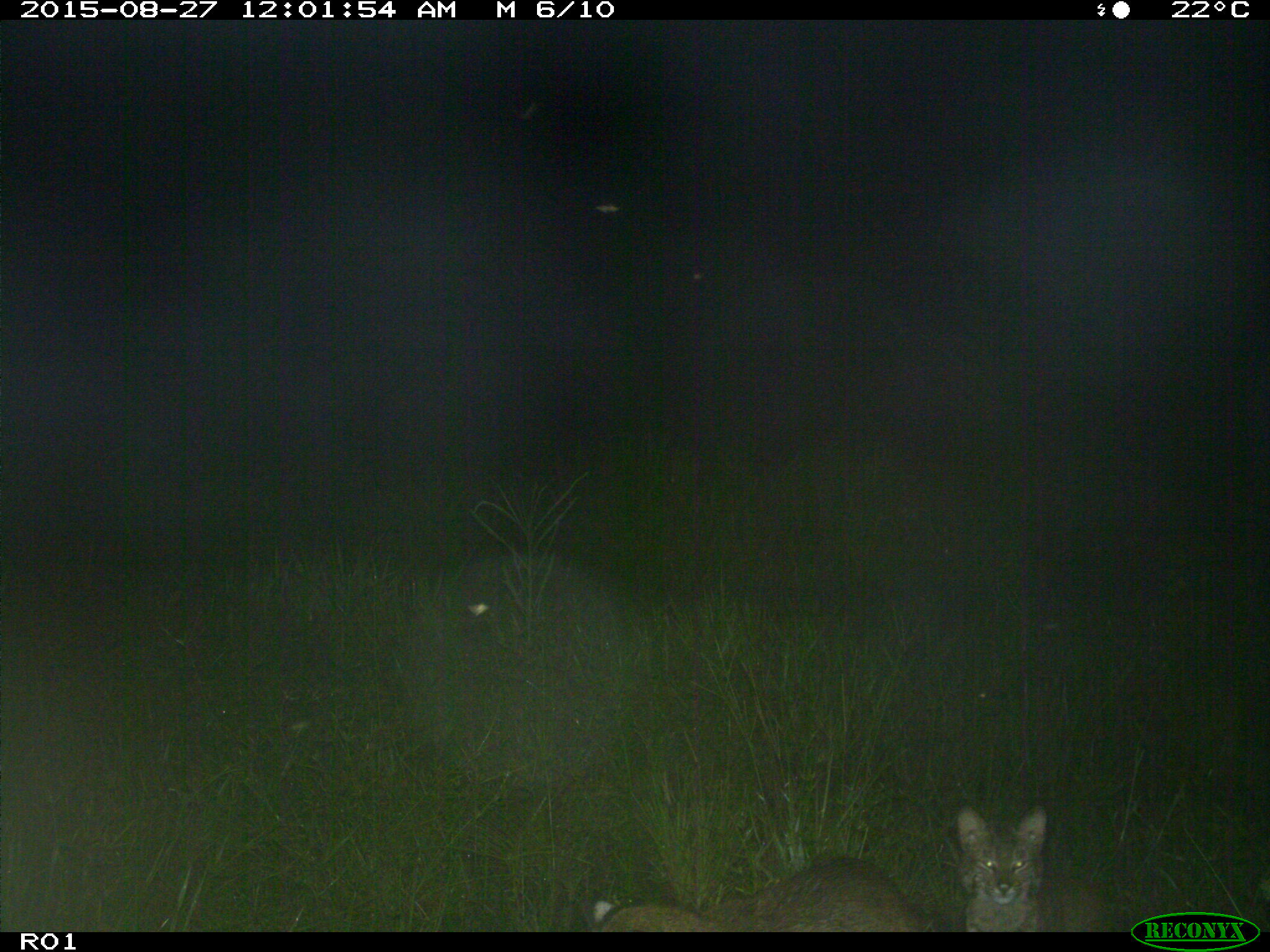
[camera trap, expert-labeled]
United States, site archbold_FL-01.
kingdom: Animalia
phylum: Chordata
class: Mammalia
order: Carnivora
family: Felidae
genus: Lynx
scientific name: Lynx rufus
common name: bobcat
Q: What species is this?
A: Lynx rufus (bobcat).